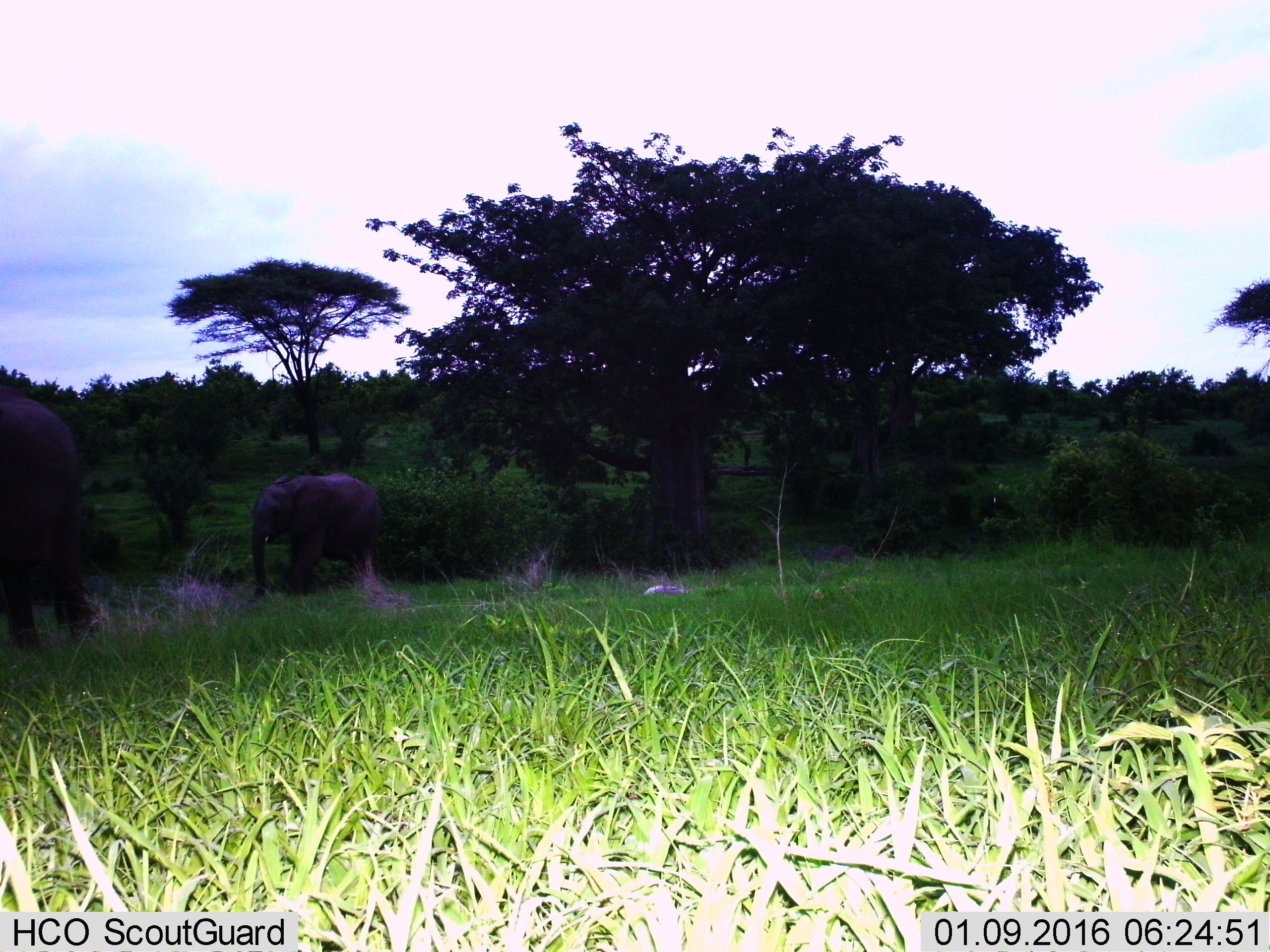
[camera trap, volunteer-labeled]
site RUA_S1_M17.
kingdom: Animalia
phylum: Chordata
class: Mammalia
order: Proboscidea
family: Elephantidae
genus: Loxodonta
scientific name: Loxodonta africana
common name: african bush elephant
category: elephant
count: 2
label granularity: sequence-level